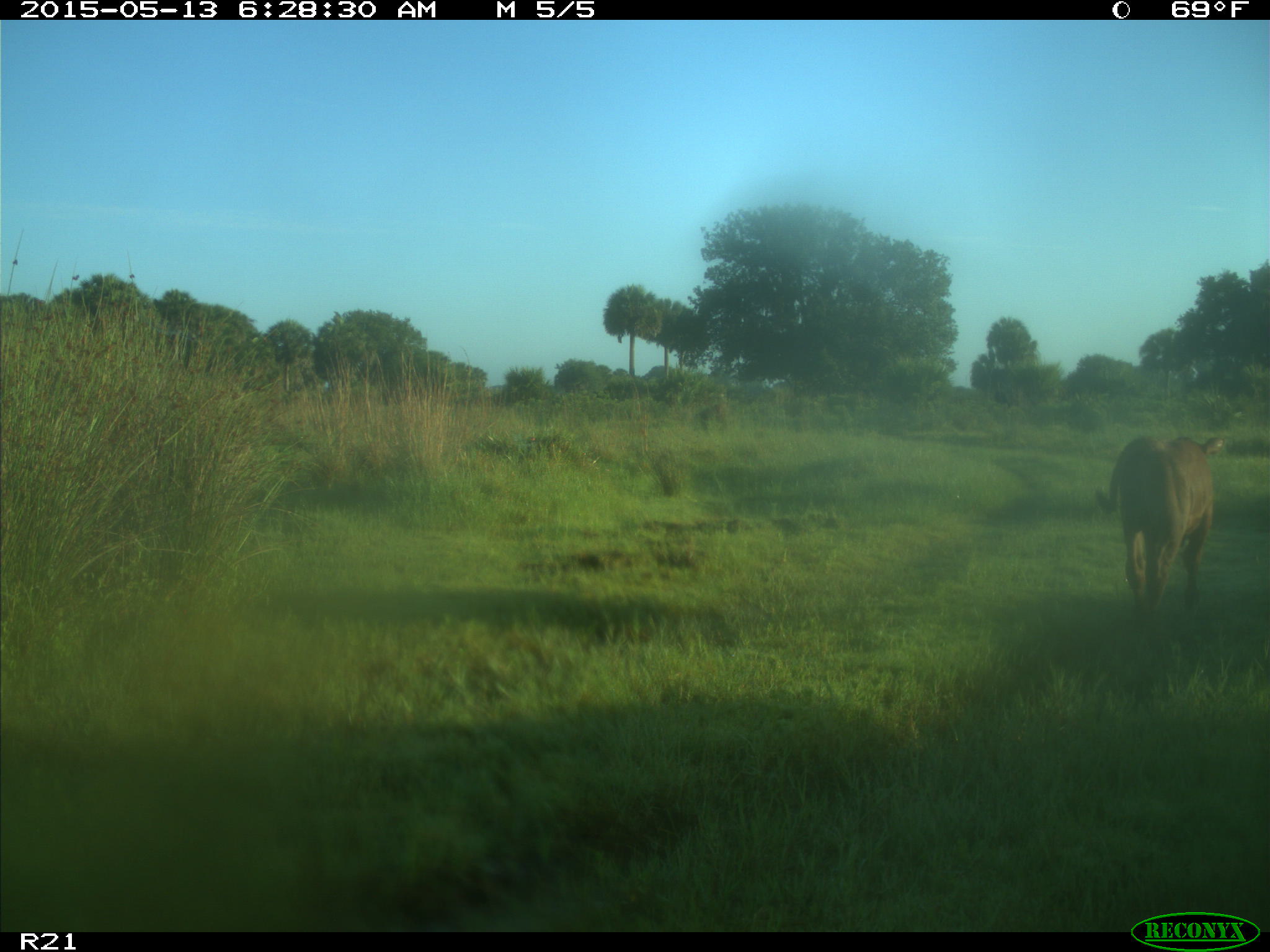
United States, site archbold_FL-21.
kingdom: Animalia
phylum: Chordata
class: Mammalia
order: Artiodactyla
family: Bovidae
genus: Bos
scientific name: Bos taurus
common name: domestic cow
Bos taurus (domestic cow).